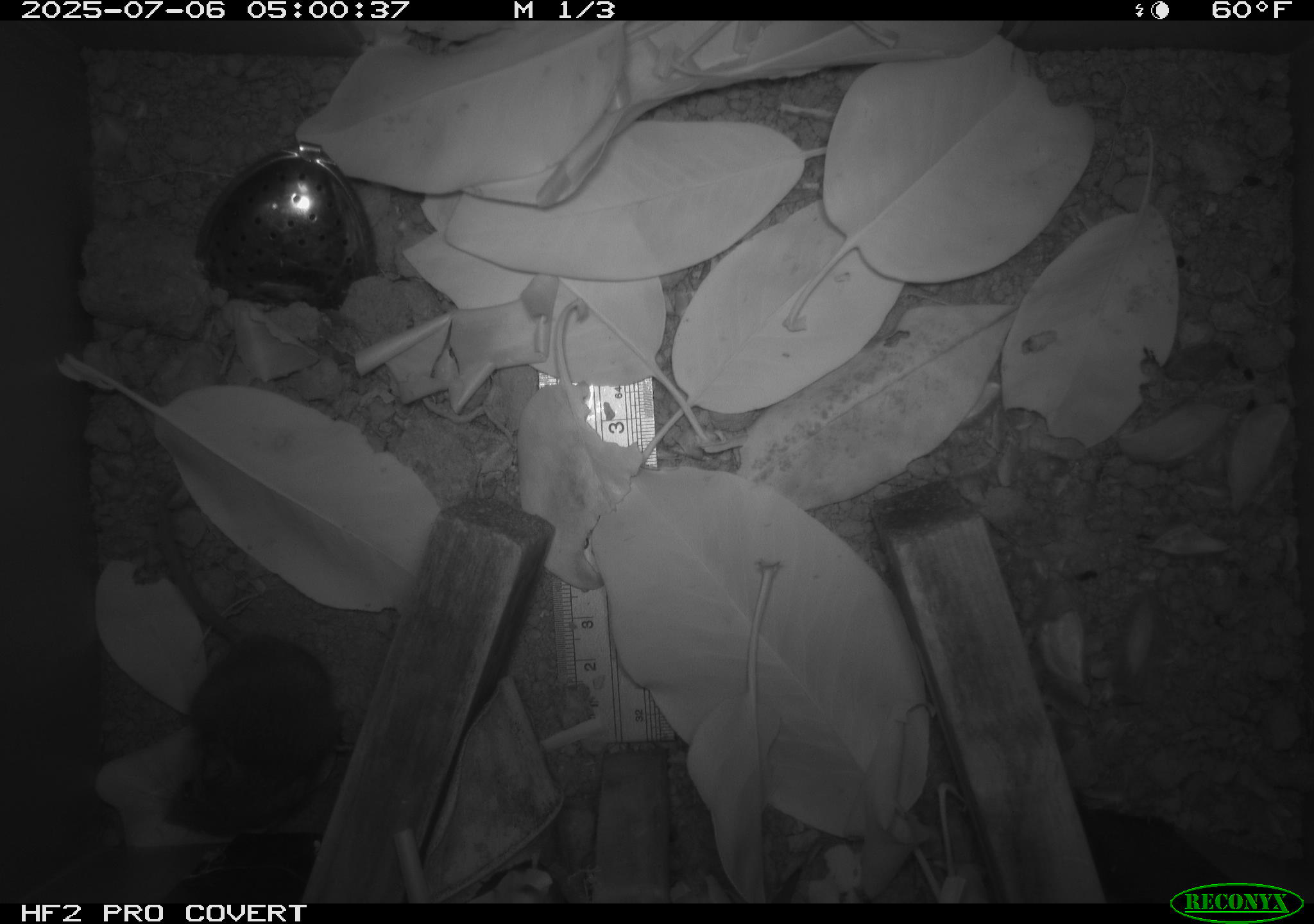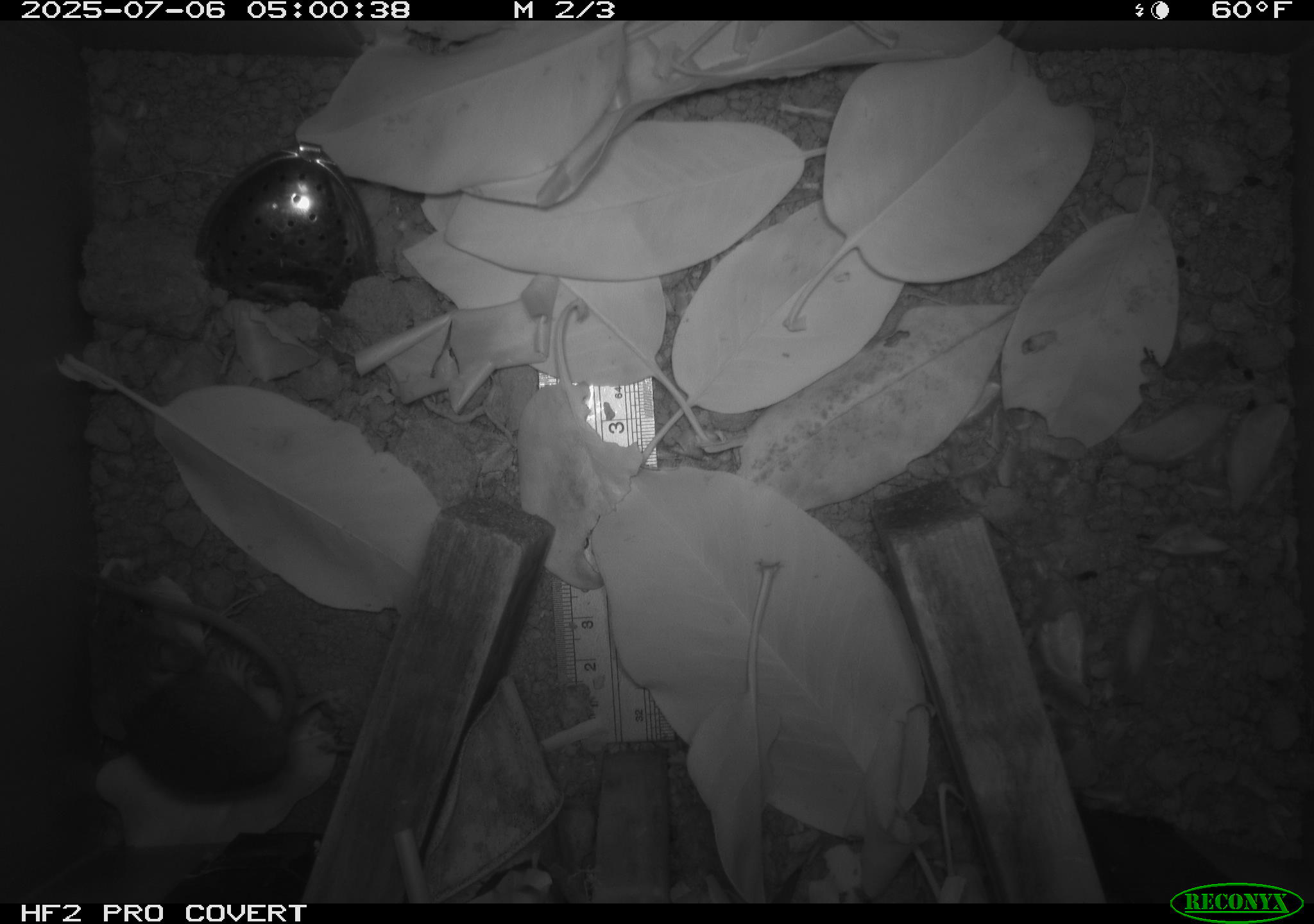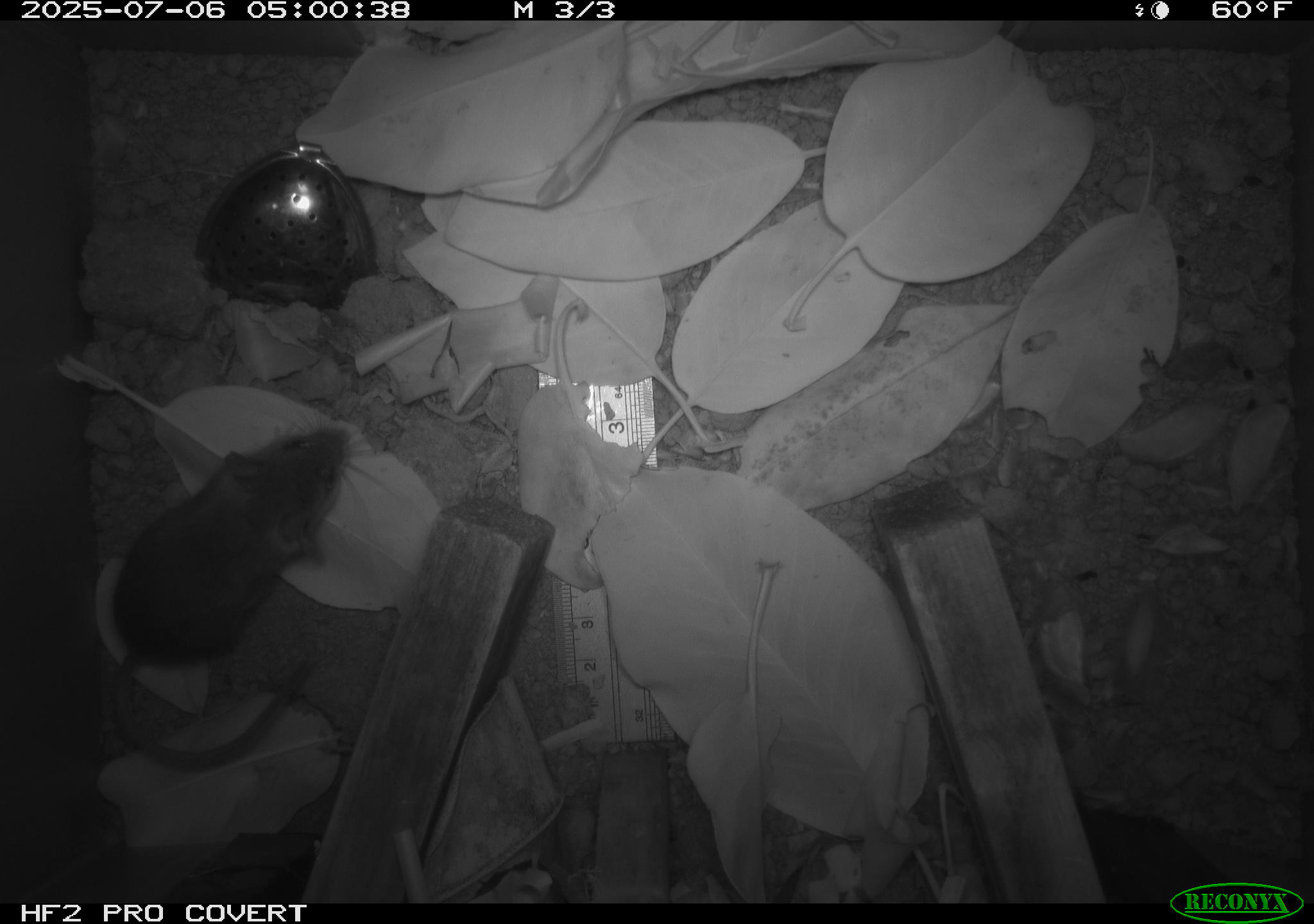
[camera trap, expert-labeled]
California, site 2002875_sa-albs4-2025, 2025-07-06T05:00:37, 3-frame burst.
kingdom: Animalia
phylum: Chordata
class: Mammalia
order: Rodentia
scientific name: Rodentia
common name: mouse species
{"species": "mouse species (Rodentia)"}